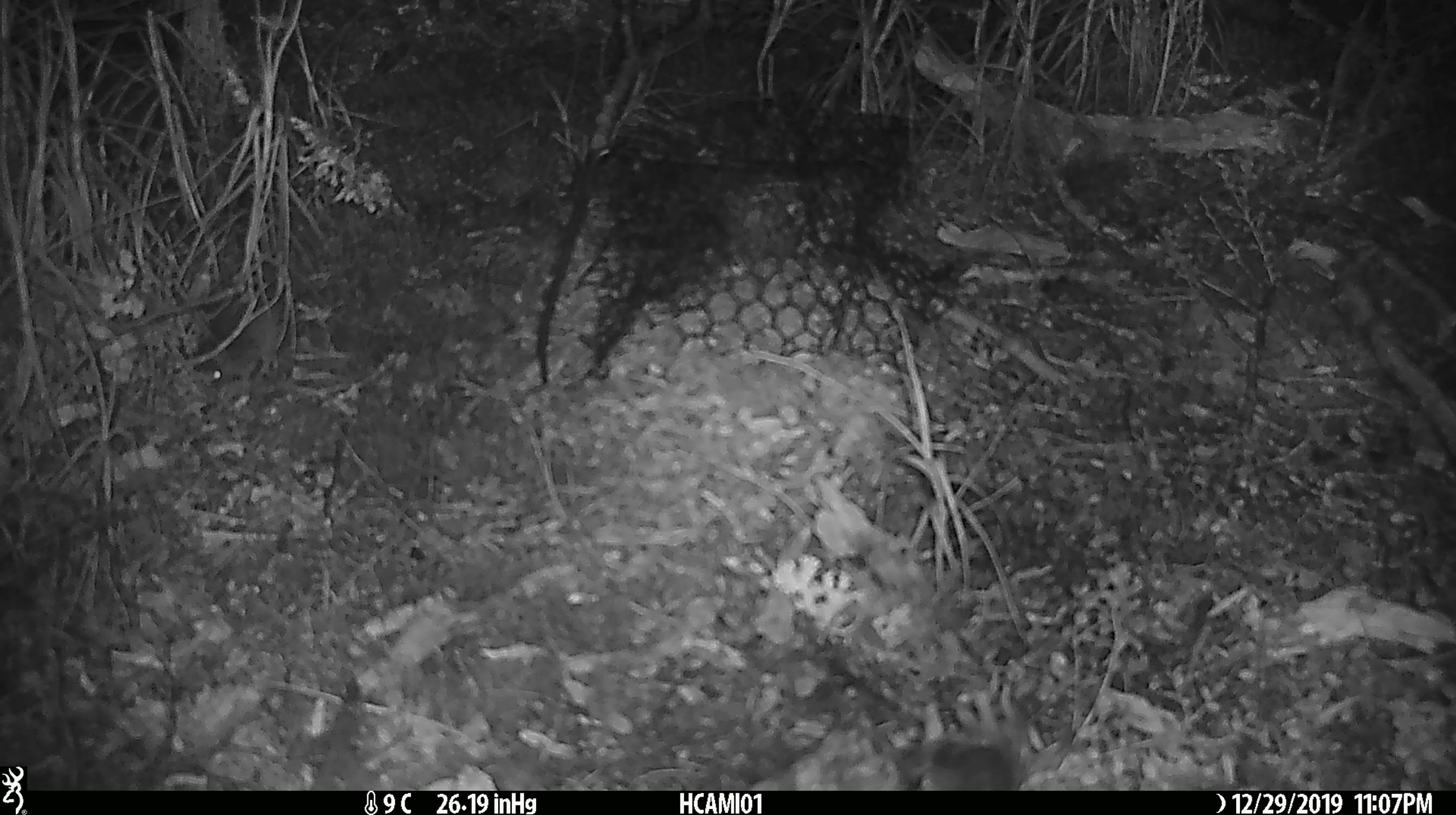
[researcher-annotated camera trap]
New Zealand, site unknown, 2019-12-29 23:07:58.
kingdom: Animalia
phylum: Chordata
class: Mammalia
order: Rodentia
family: Muridae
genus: Mus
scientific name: Mus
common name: mouse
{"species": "mouse (Mus)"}